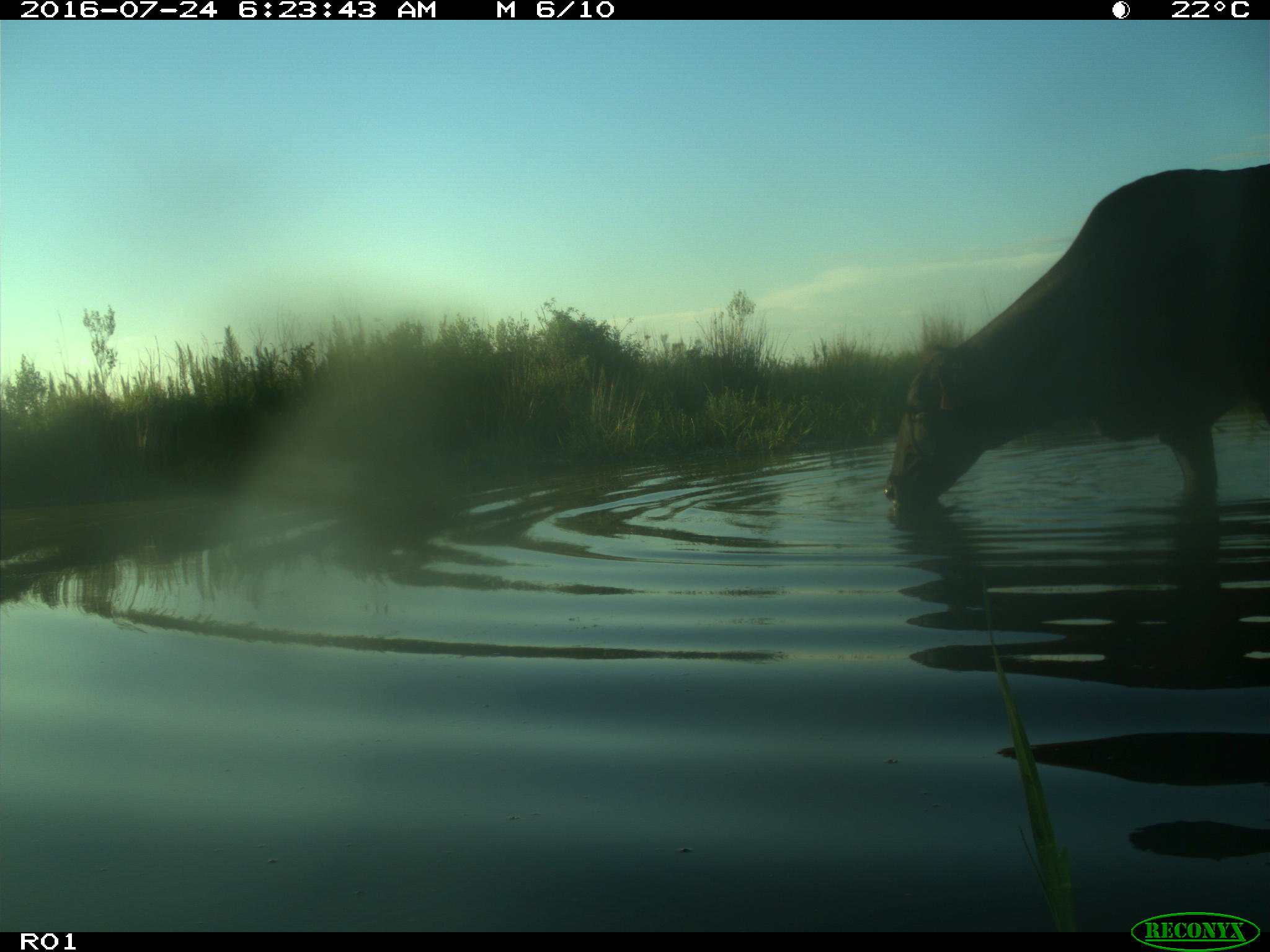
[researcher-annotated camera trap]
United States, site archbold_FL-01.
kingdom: Animalia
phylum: Chordata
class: Mammalia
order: Artiodactyla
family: Bovidae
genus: Bos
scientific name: Bos taurus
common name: domestic cow